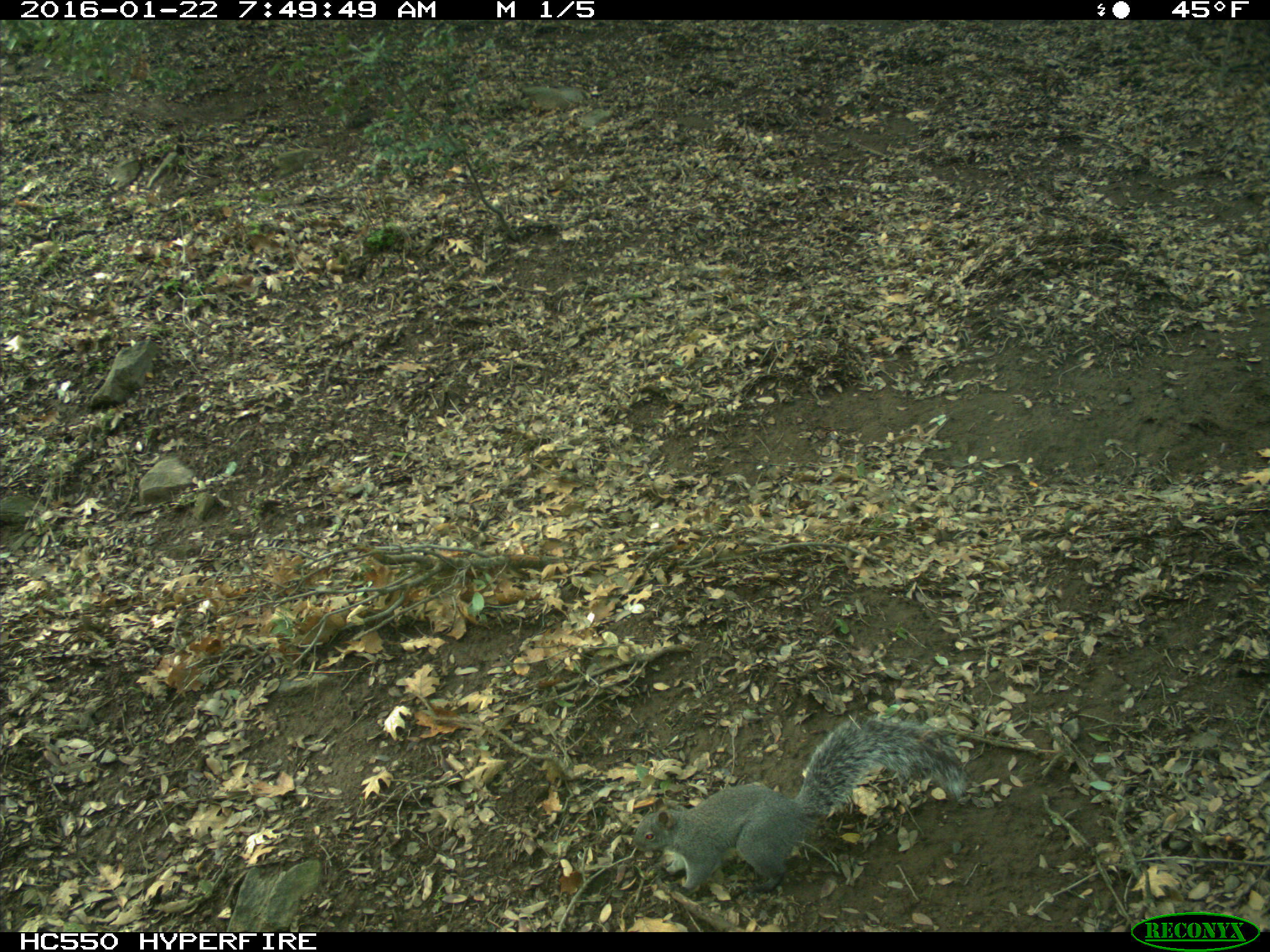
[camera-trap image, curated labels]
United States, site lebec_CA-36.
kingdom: Animalia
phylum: Chordata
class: Mammalia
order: Rodentia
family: Sciuridae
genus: Sciurus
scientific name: Sciurus carolinensis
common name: eastern gray squirrel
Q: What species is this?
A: Sciurus carolinensis (eastern gray squirrel).